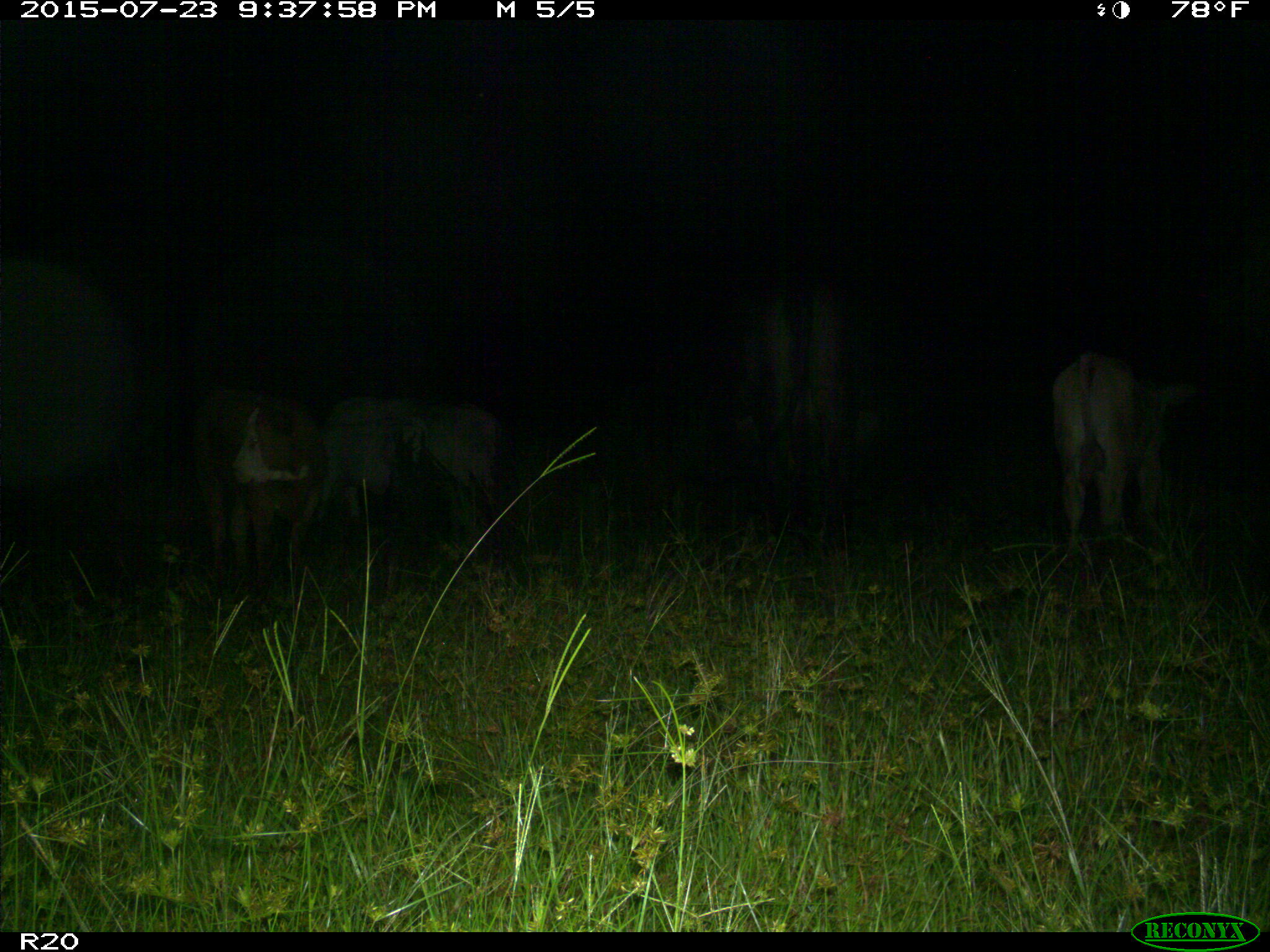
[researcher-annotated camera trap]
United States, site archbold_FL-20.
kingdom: Animalia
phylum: Chordata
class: Mammalia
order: Artiodactyla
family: Bovidae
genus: Bos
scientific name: Bos taurus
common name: domestic cow